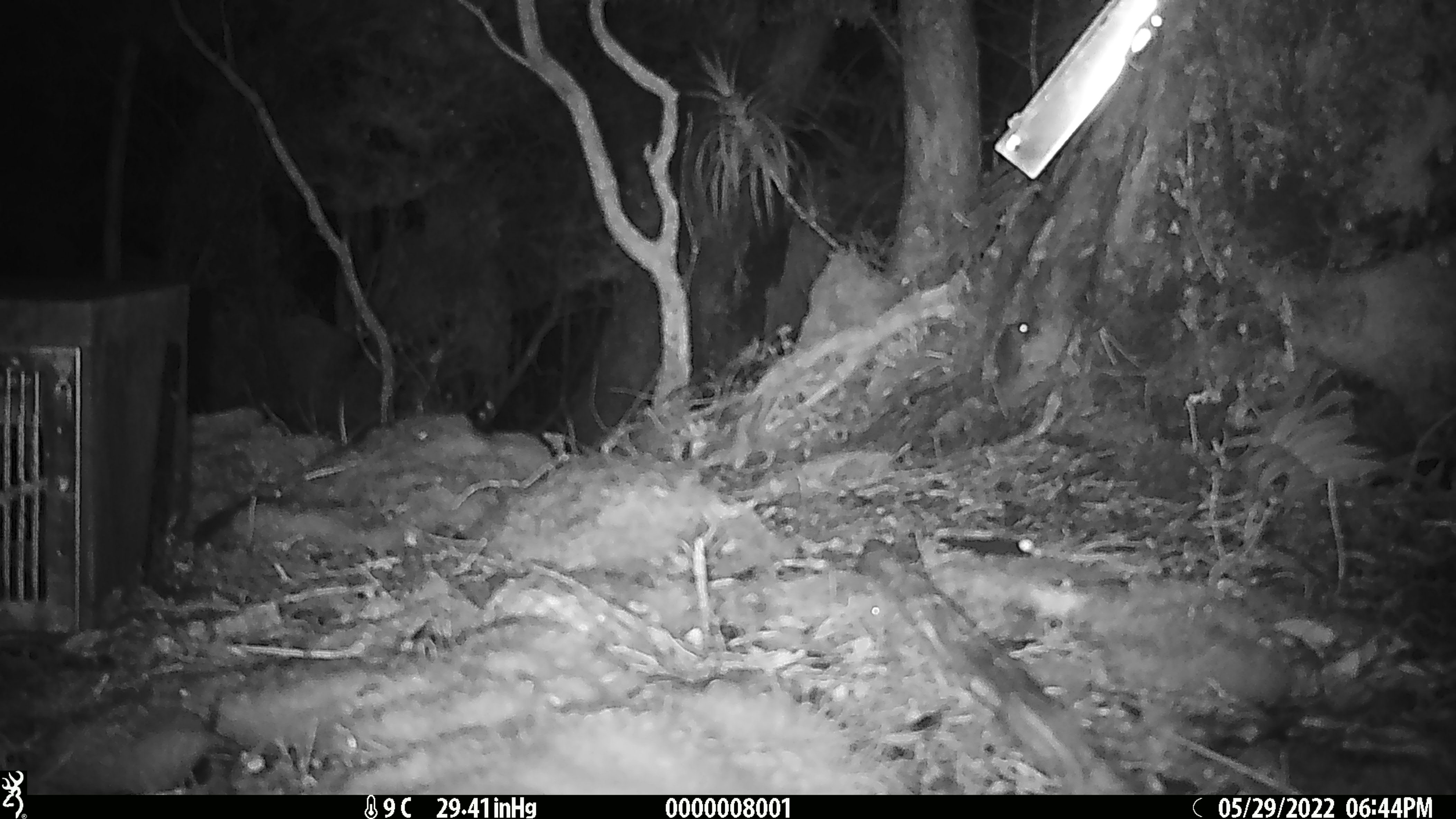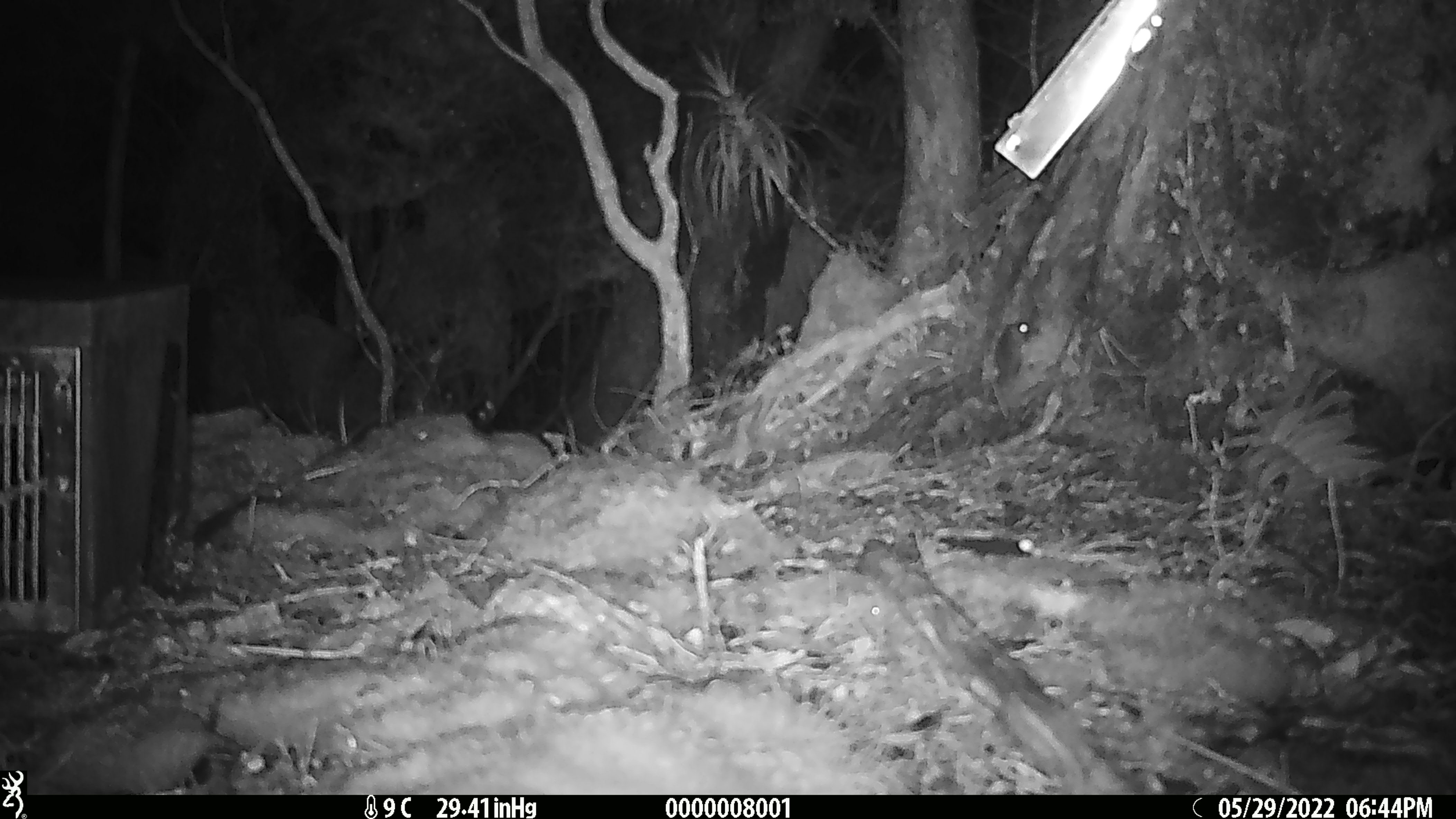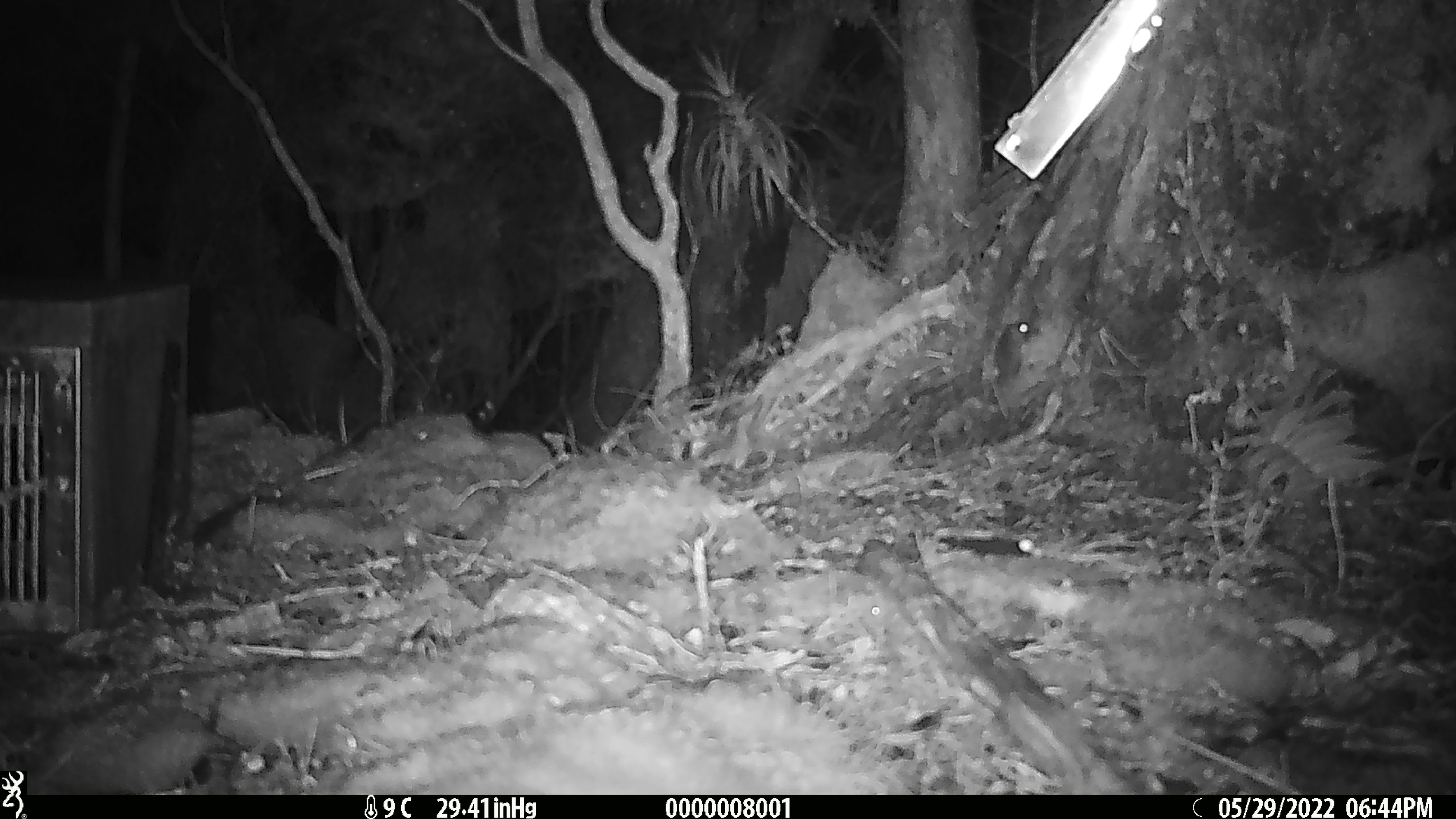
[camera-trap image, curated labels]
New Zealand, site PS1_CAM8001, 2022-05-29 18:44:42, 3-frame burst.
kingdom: Animalia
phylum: Chordata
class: Mammalia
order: Rodentia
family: Muridae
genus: Mus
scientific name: Mus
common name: mouse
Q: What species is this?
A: Mouse (Mus).